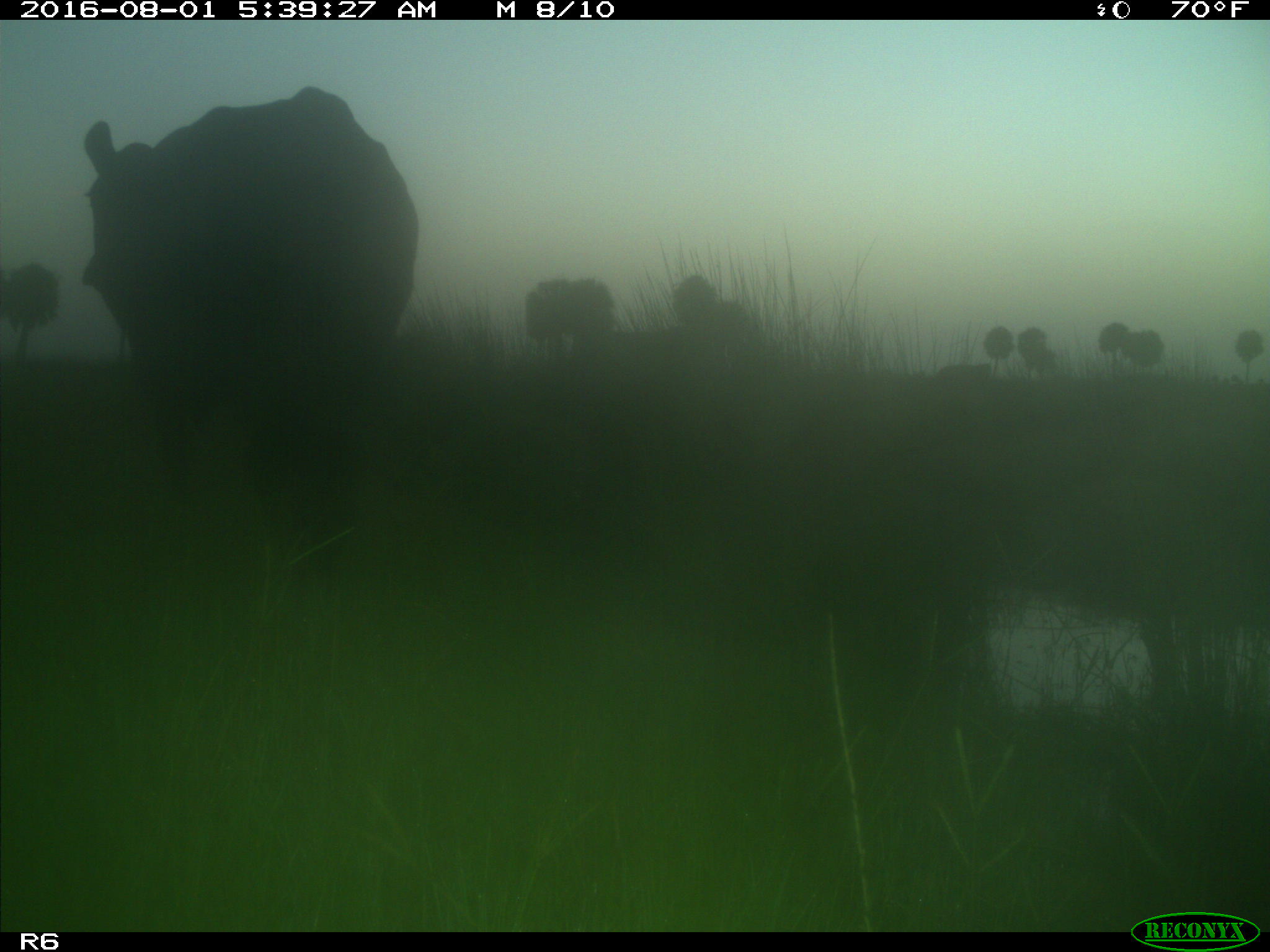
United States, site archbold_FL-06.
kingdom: Animalia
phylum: Chordata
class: Mammalia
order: Artiodactyla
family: Bovidae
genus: Bos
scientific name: Bos taurus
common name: domestic cow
Bos taurus (domestic cow).